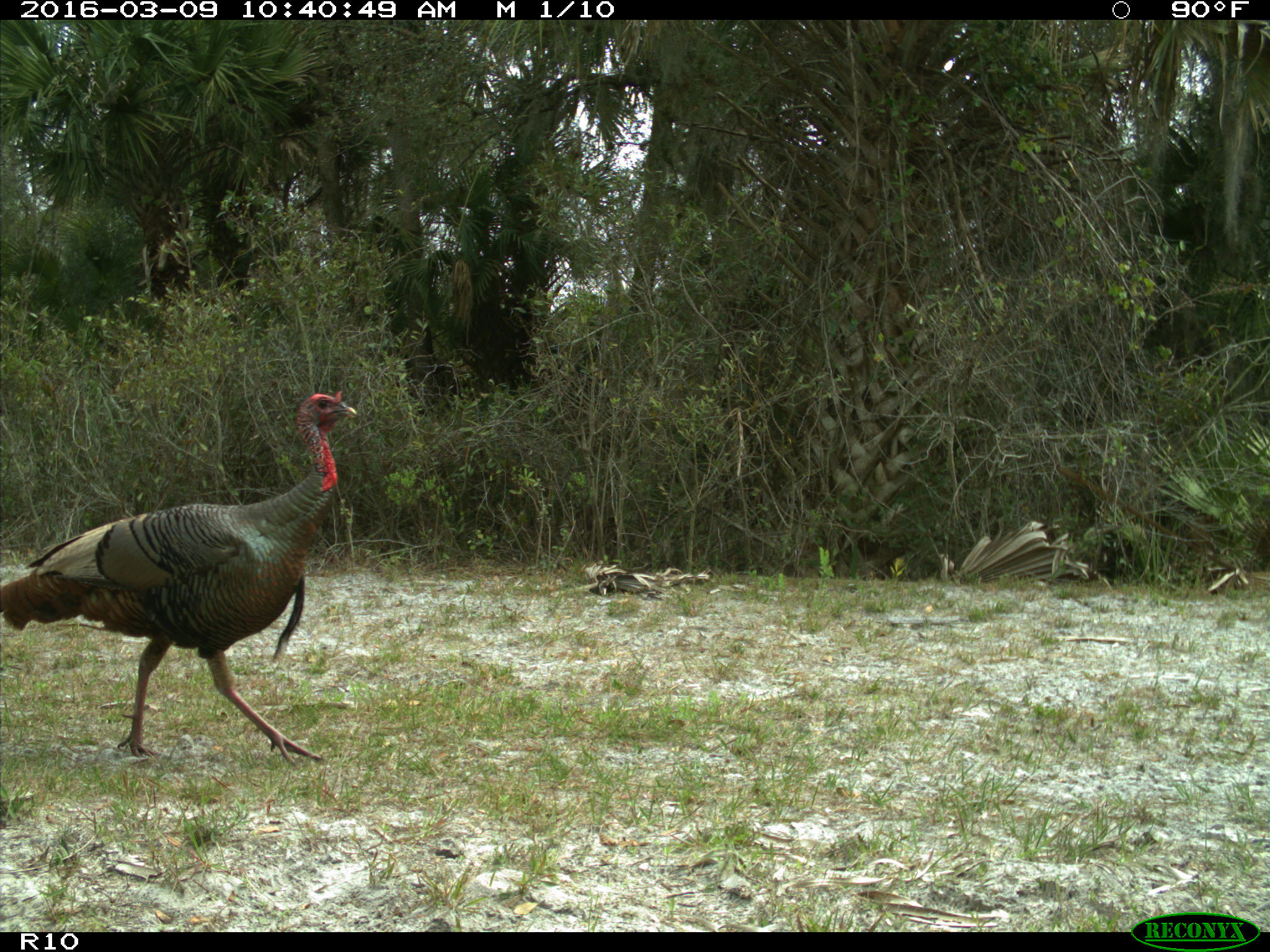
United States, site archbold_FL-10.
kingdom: Animalia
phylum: Chordata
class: Aves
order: Galliformes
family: Phasianidae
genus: Meleagris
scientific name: Meleagris gallopavo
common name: wild turkey